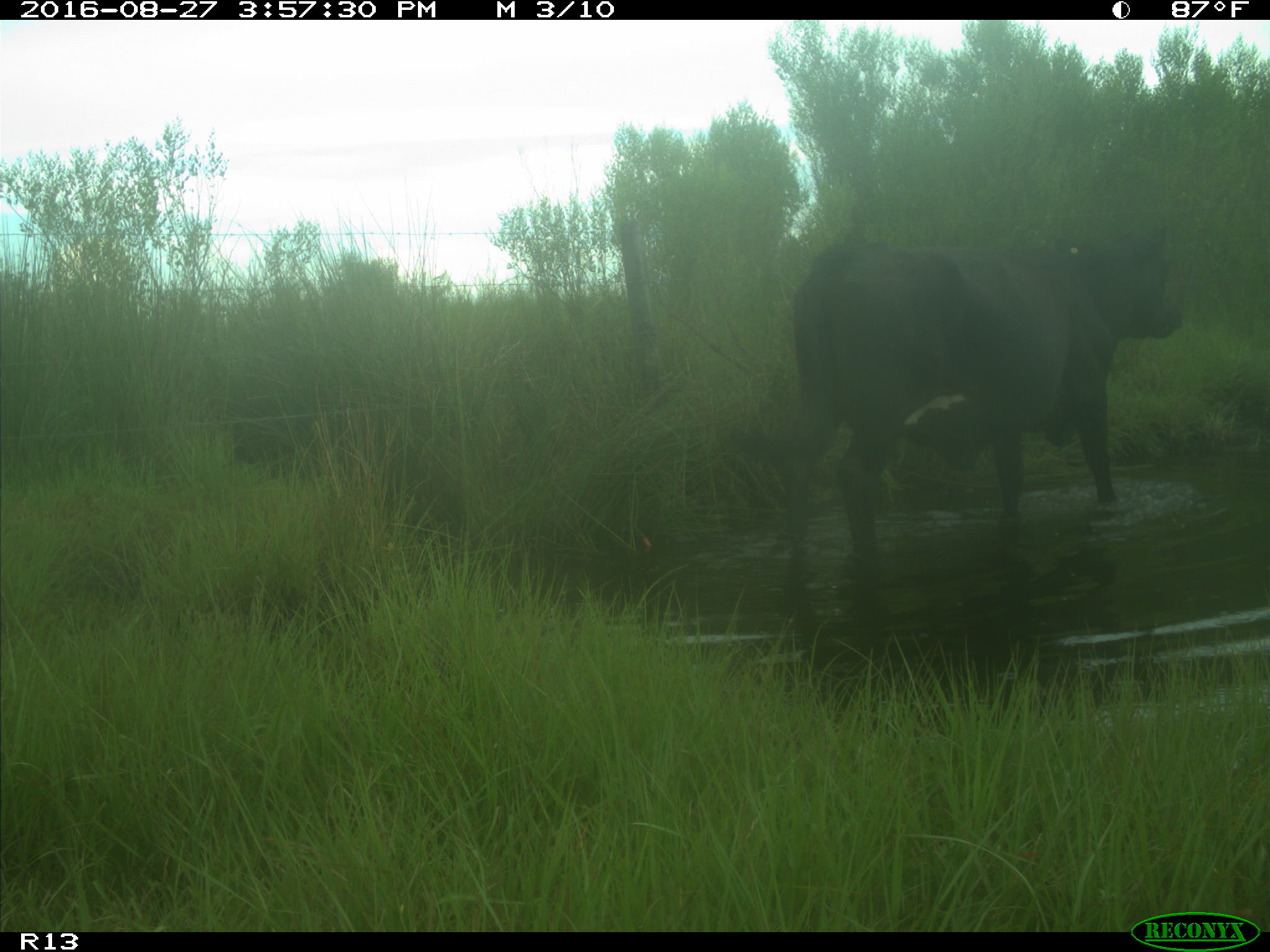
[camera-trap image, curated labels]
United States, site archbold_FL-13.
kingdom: Animalia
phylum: Chordata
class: Mammalia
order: Artiodactyla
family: Bovidae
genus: Bos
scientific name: Bos taurus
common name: domestic cow